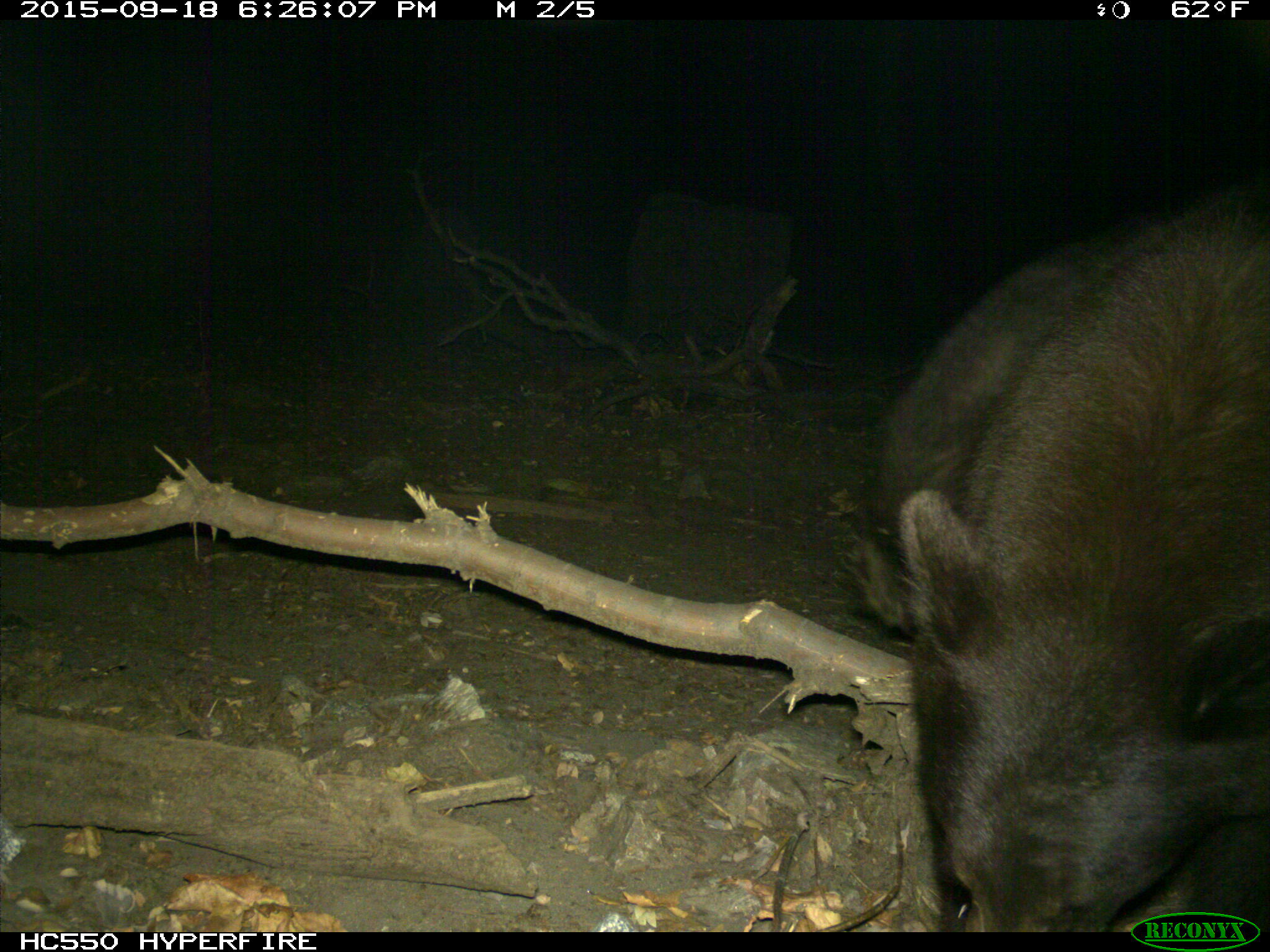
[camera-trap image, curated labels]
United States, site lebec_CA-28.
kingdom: Animalia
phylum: Chordata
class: Mammalia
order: Carnivora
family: Ursidae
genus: Ursus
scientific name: Ursus americanus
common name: american black bear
Ursus americanus (american black bear).